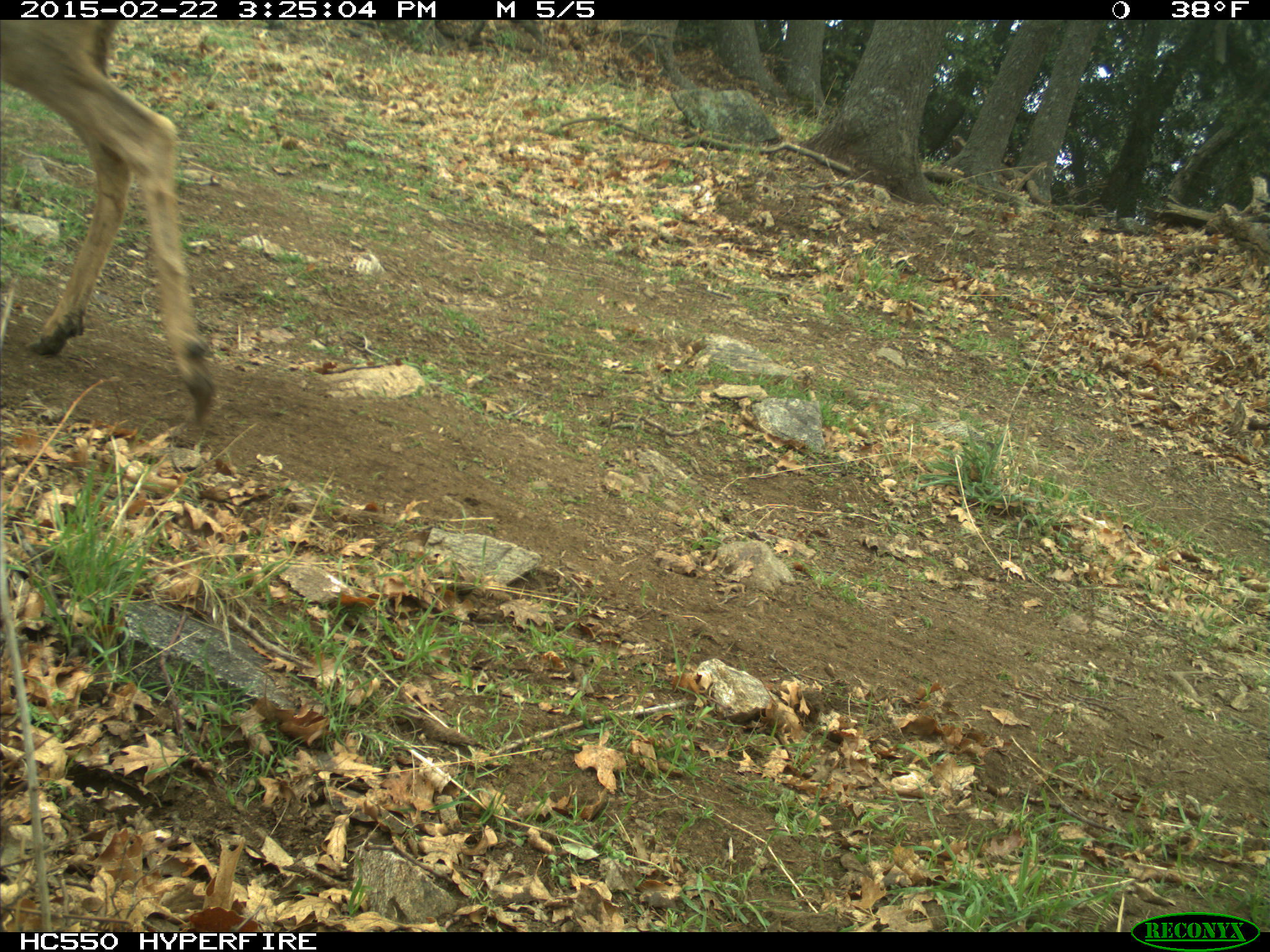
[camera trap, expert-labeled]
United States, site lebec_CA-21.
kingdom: Animalia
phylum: Chordata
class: Mammalia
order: Artiodactyla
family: Cervidae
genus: Odocoileus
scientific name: Odocoileus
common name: deer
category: unidentified deer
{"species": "unidentified deer (deer) (Odocoileus)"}